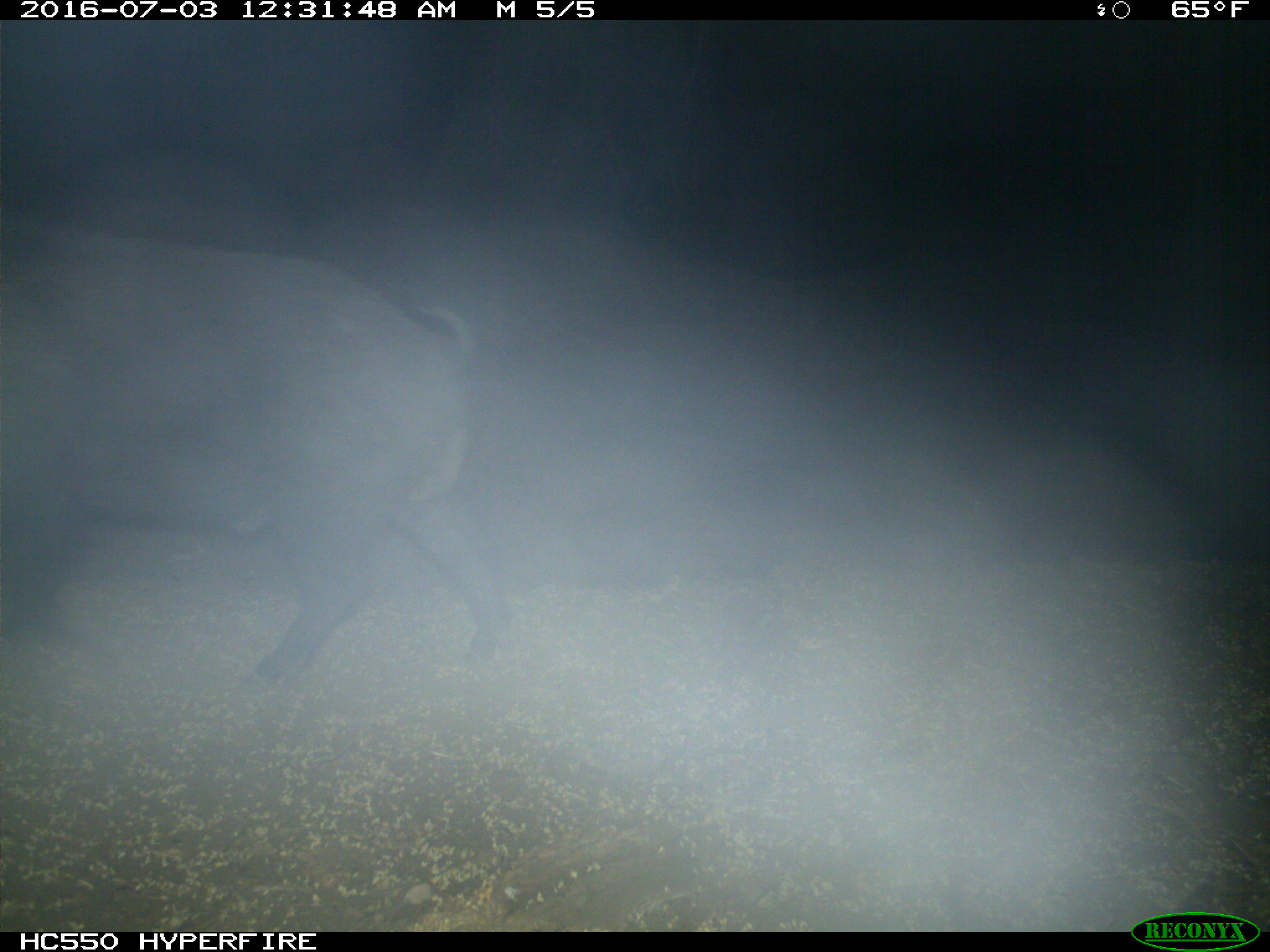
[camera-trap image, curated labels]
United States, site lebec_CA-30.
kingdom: Animalia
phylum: Chordata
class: Mammalia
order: Artiodactyla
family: Suidae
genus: Sus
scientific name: Sus scrofa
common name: wild boar